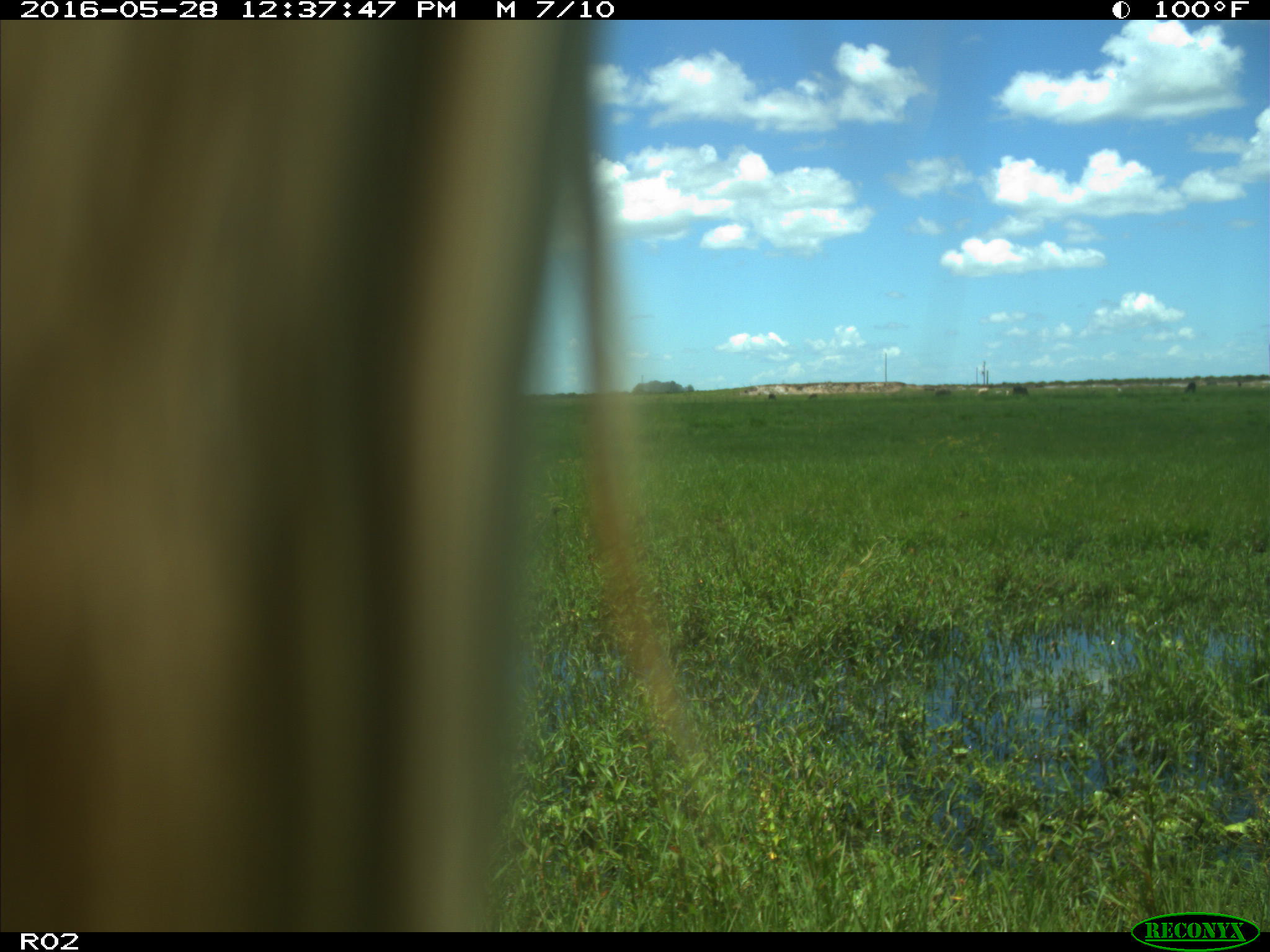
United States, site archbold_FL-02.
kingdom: Animalia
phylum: Chordata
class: Mammalia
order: Artiodactyla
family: Bovidae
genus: Bos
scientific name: Bos taurus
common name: domestic cow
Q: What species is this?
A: Bos taurus (domestic cow).